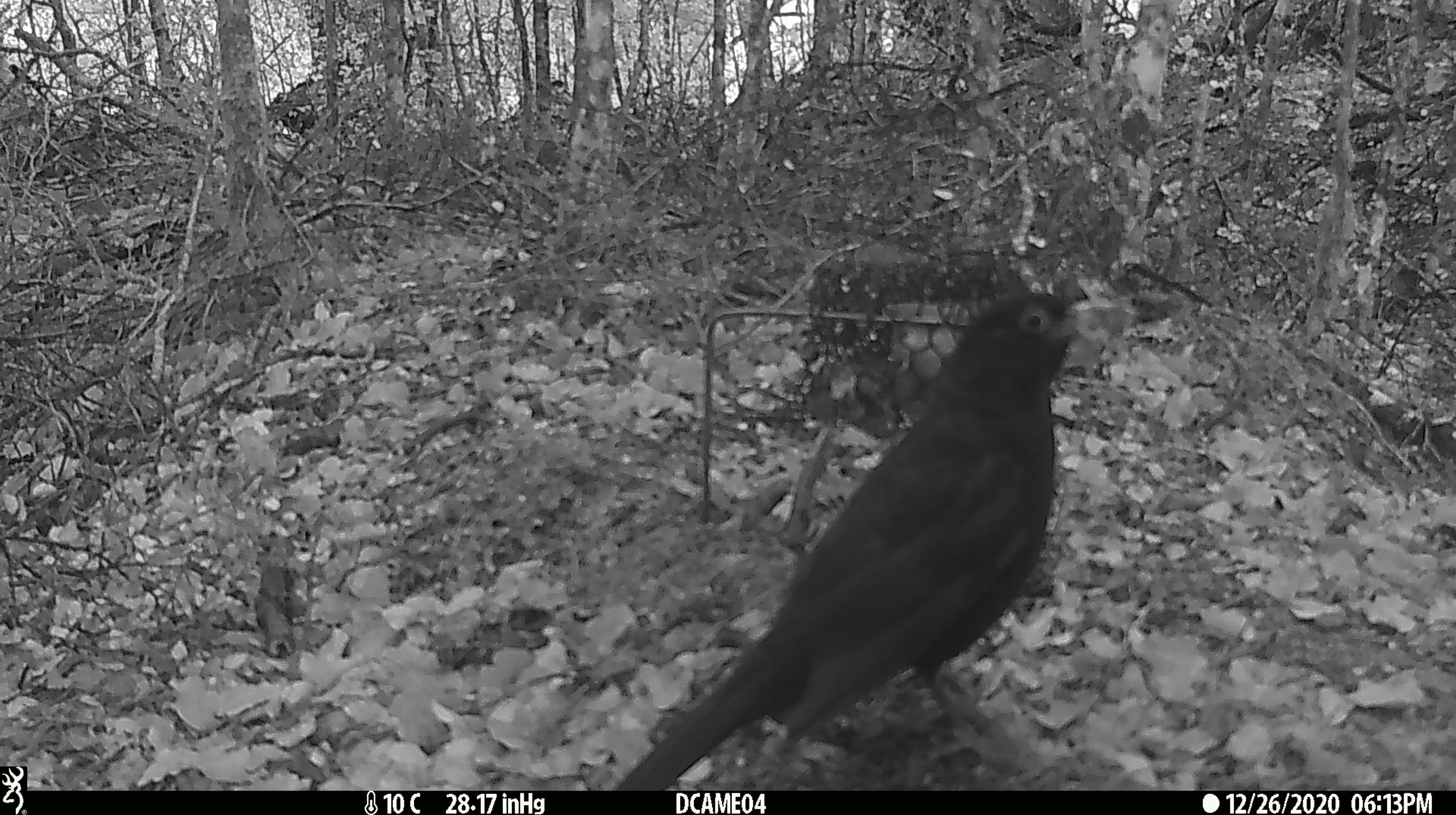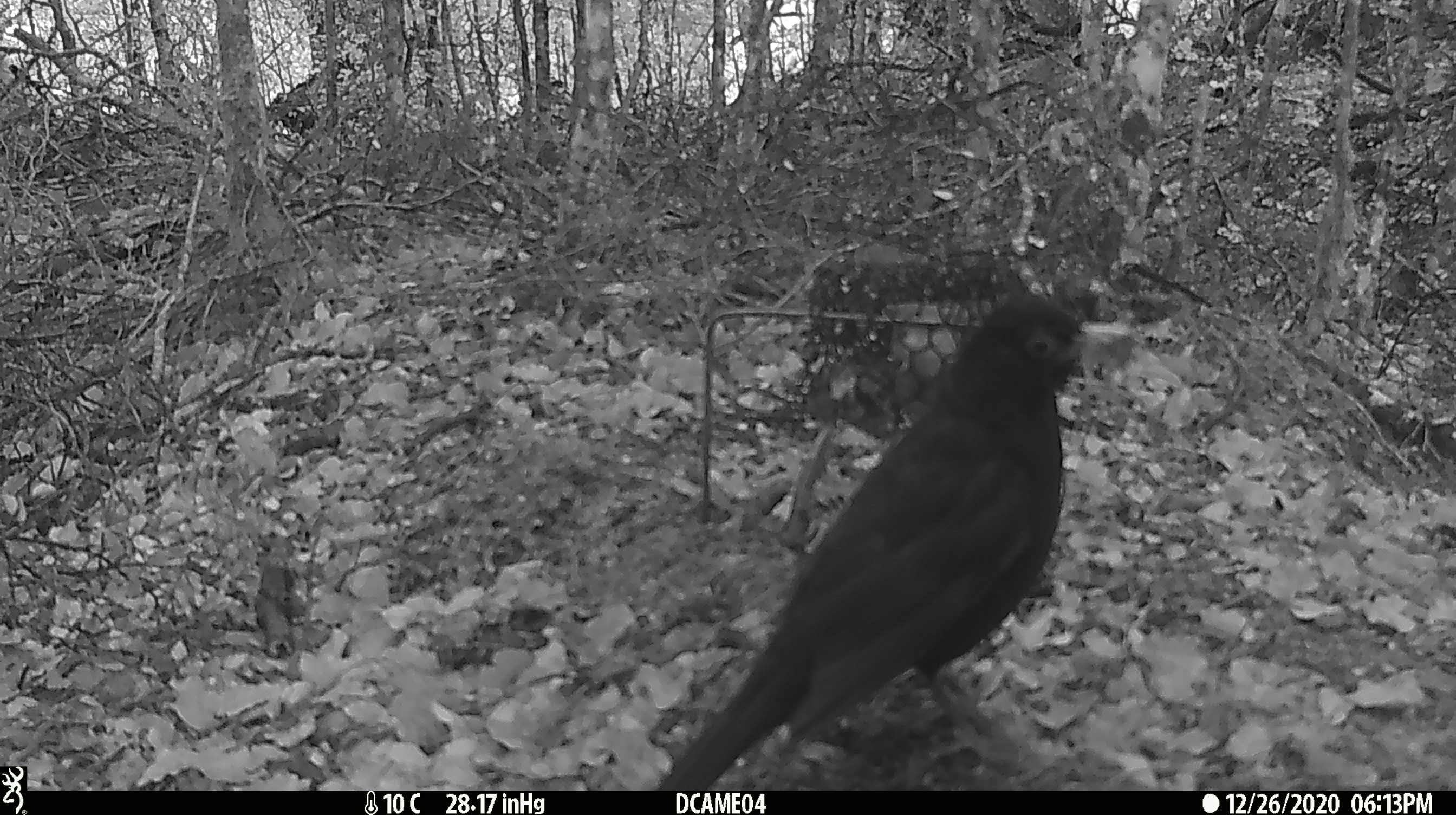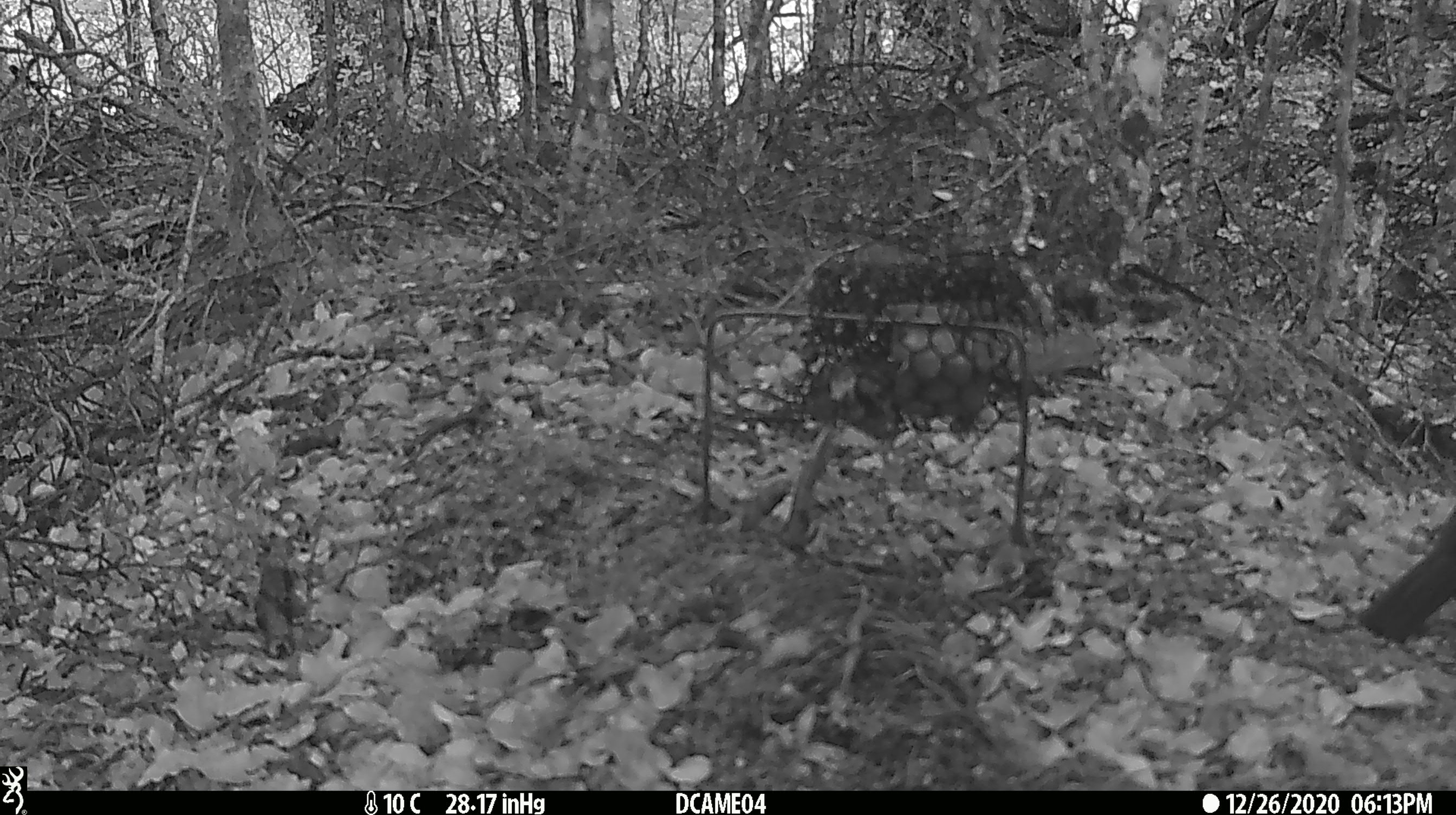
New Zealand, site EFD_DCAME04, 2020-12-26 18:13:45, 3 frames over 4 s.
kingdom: Animalia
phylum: Chordata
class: Aves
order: Passeriformes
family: Turdidae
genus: Turdus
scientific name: Turdus merula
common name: eurasian blackbird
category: blackbird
Blackbird (eurasian blackbird) (Turdus merula).